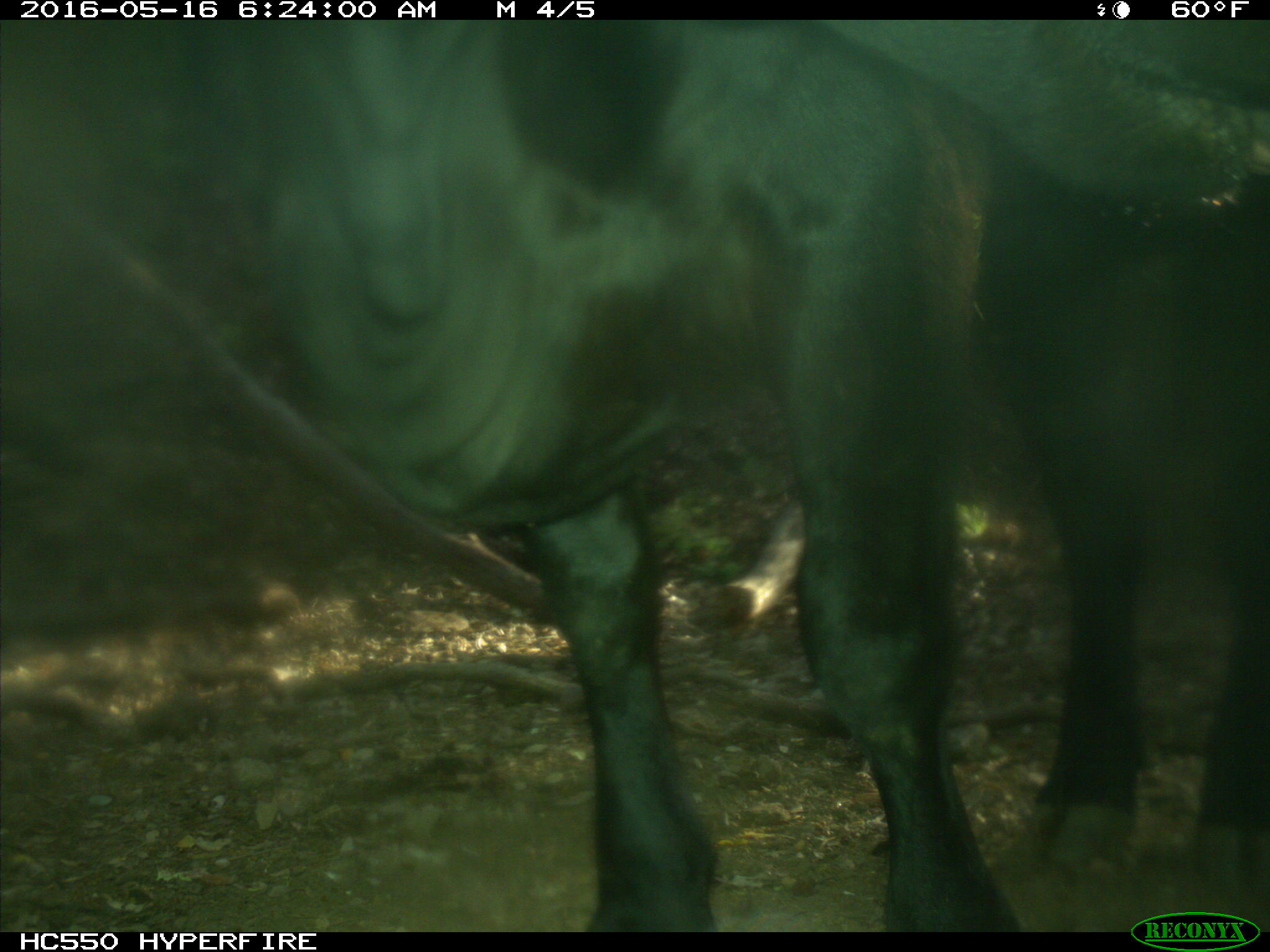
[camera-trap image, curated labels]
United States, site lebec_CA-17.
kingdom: Animalia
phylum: Chordata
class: Mammalia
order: Artiodactyla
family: Bovidae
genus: Bos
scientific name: Bos taurus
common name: domestic cow